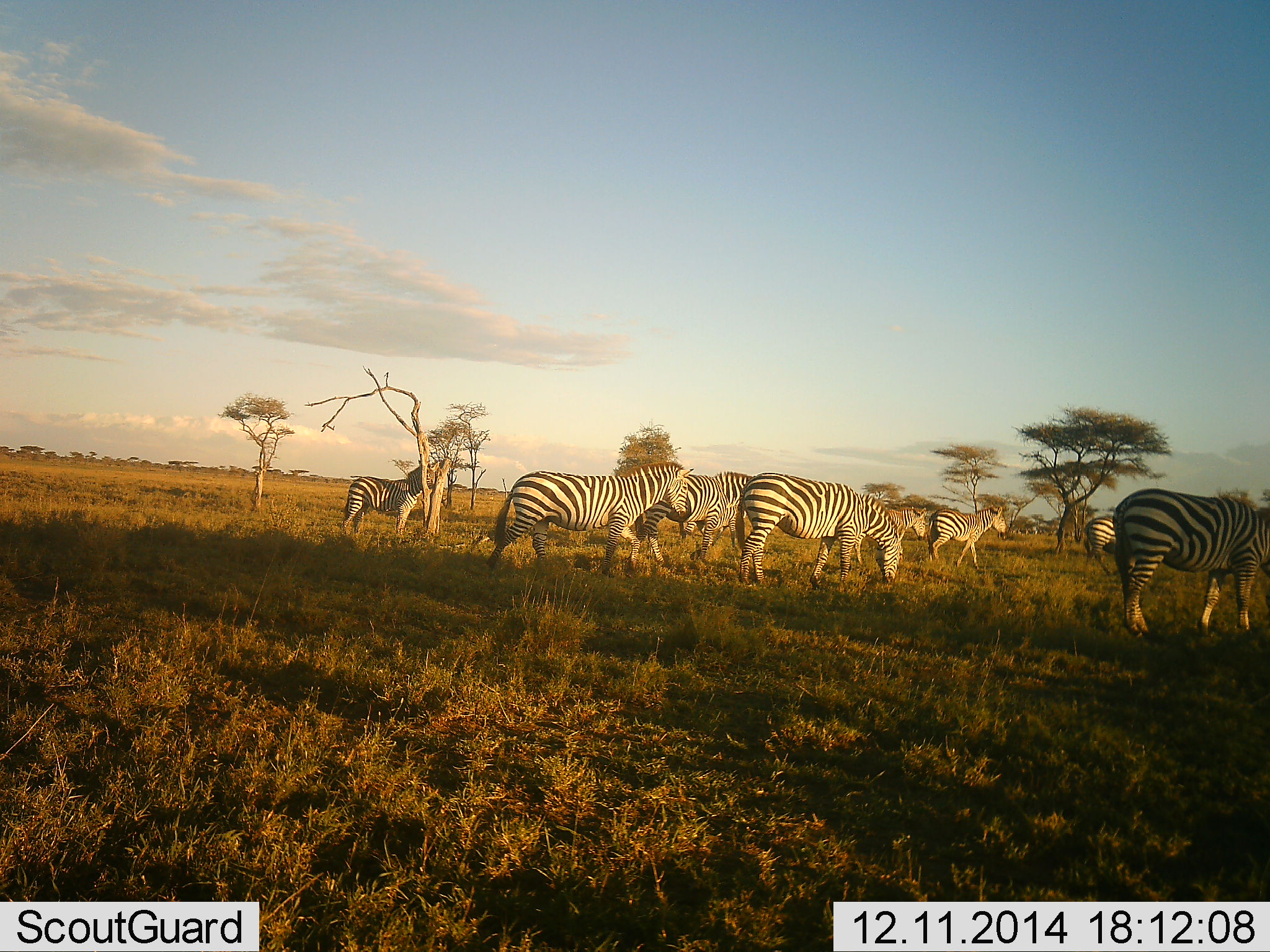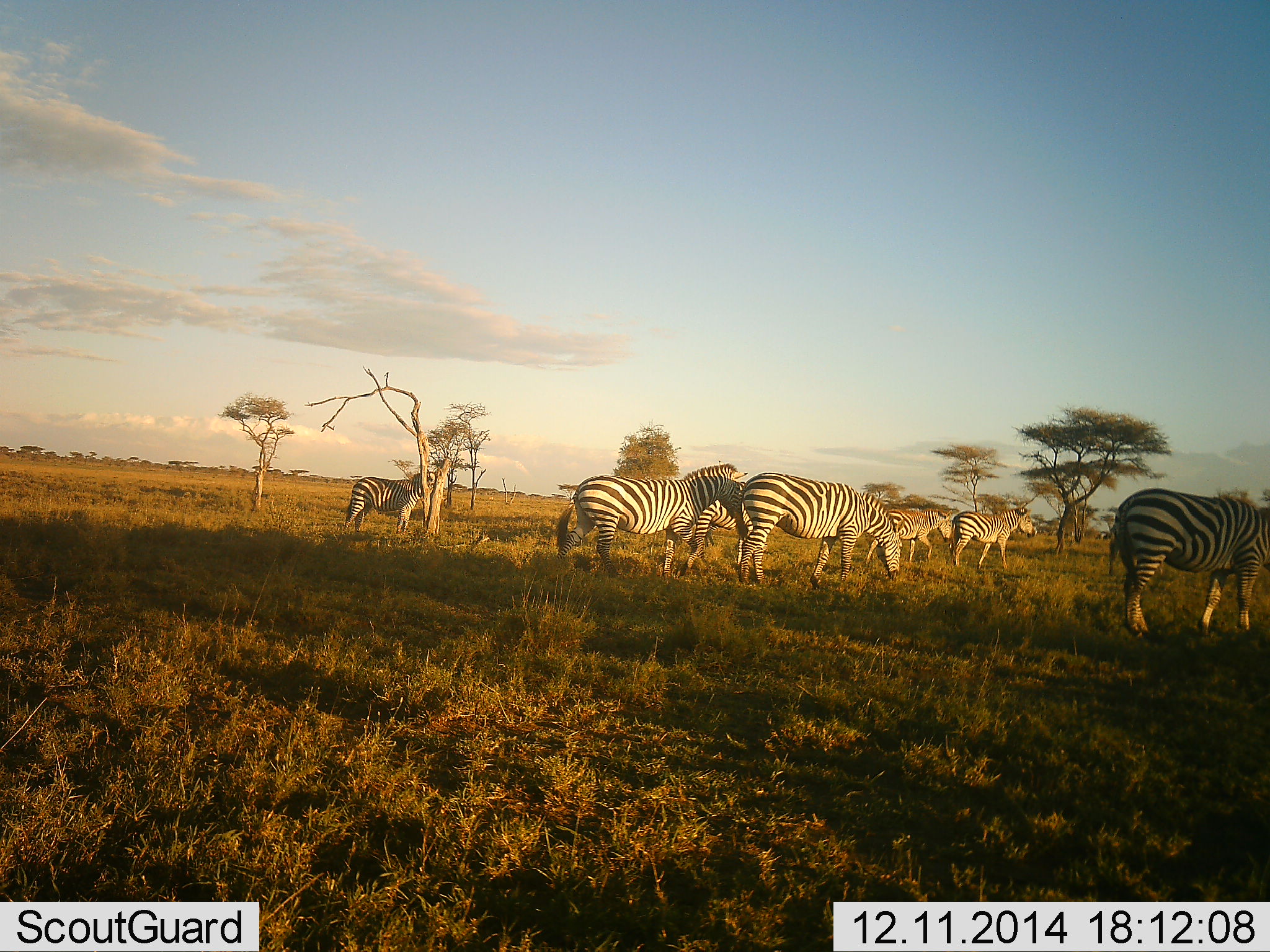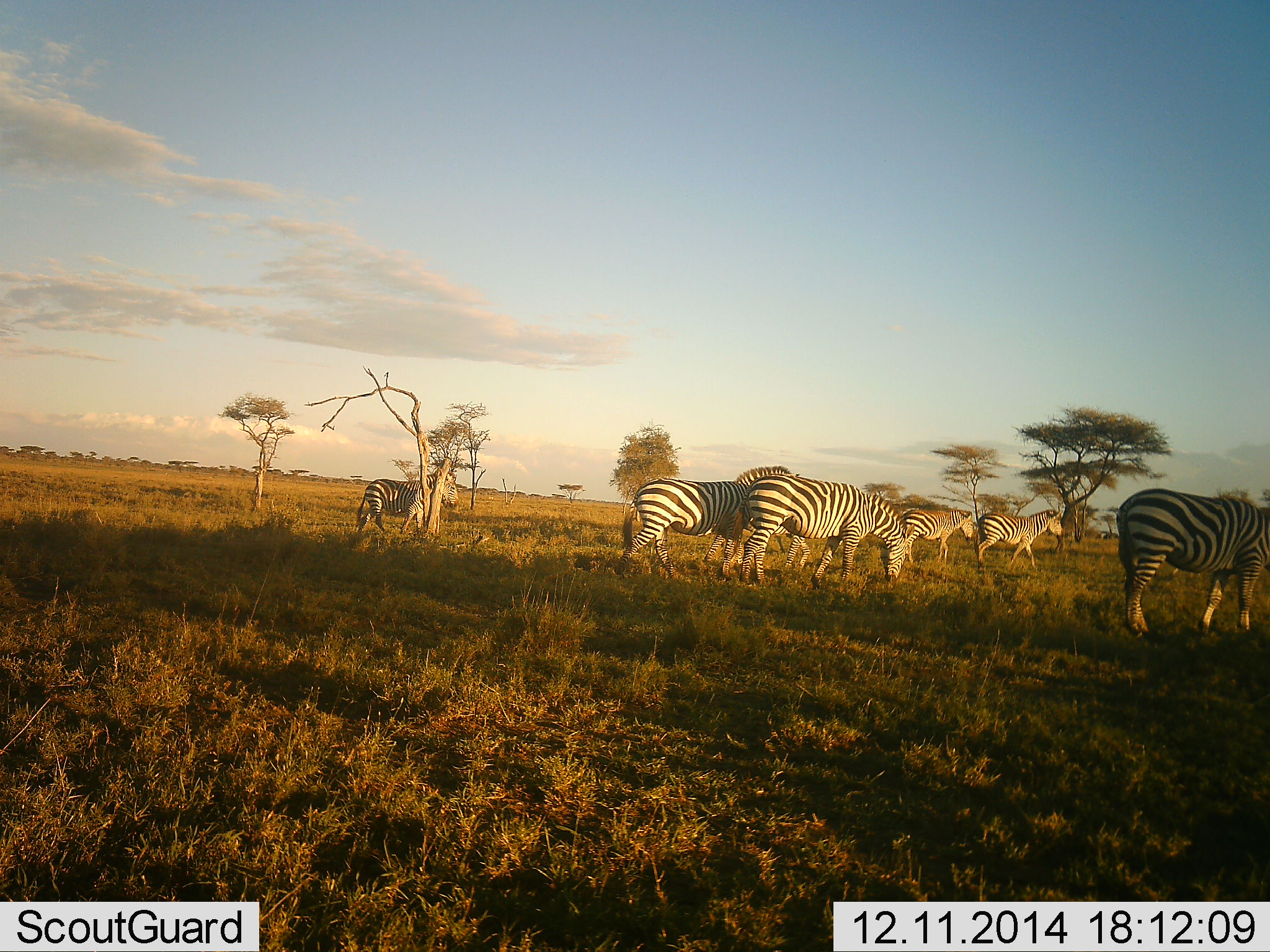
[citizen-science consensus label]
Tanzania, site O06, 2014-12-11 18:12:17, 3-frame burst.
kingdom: Animalia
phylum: Chordata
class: Mammalia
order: Perissodactyla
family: Equidae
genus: Equus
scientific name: Equus quagga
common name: plains zebra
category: zebra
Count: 8.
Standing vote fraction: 40%.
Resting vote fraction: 0%.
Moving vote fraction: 90%.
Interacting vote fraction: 0%.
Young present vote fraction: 0%.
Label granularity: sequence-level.